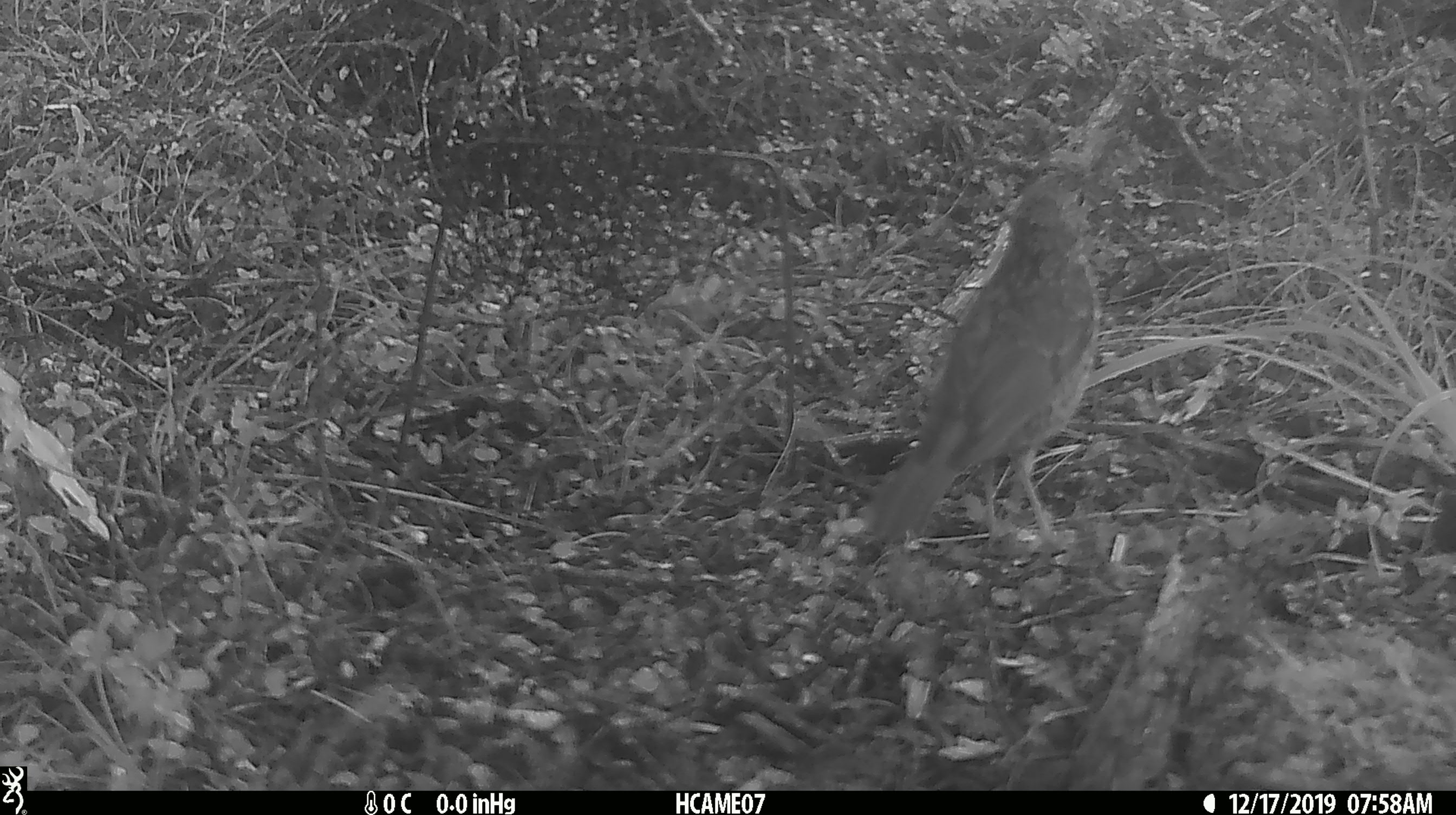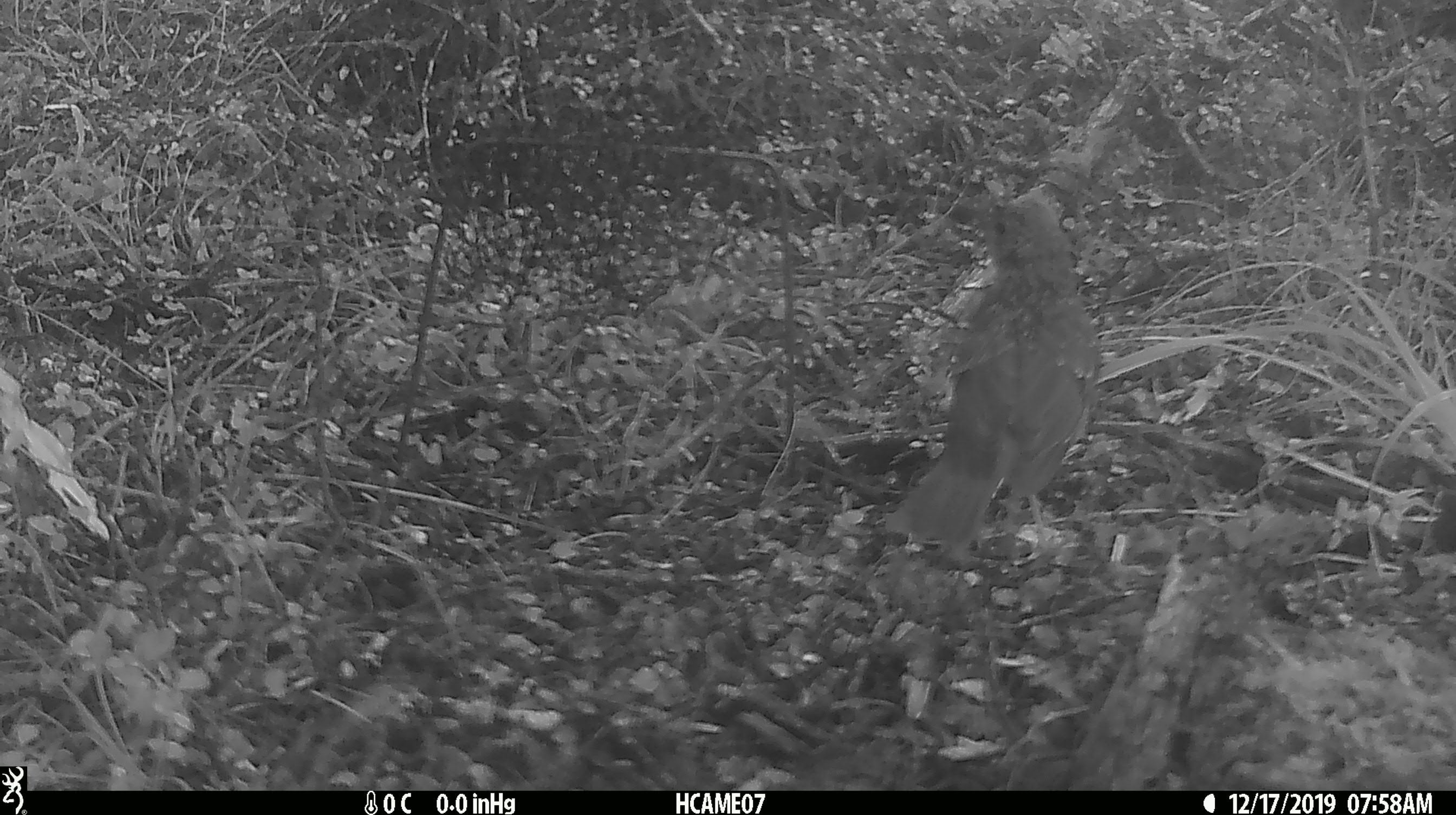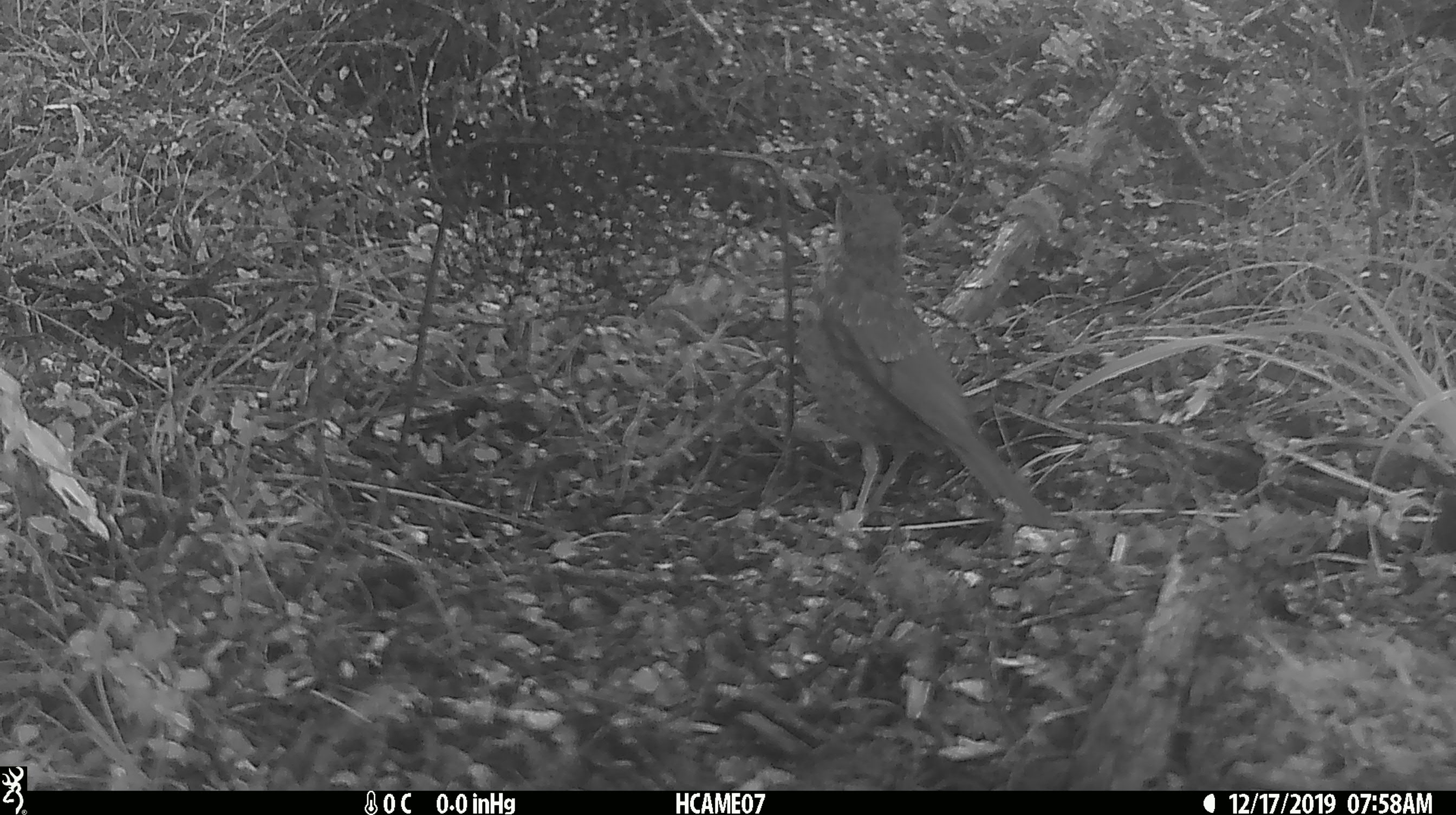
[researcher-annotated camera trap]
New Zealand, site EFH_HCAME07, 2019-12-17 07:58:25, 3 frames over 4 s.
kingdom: Animalia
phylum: Chordata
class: Aves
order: Passeriformes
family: Turdidae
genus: Turdus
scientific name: Turdus philomelos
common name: song thrush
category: thrush